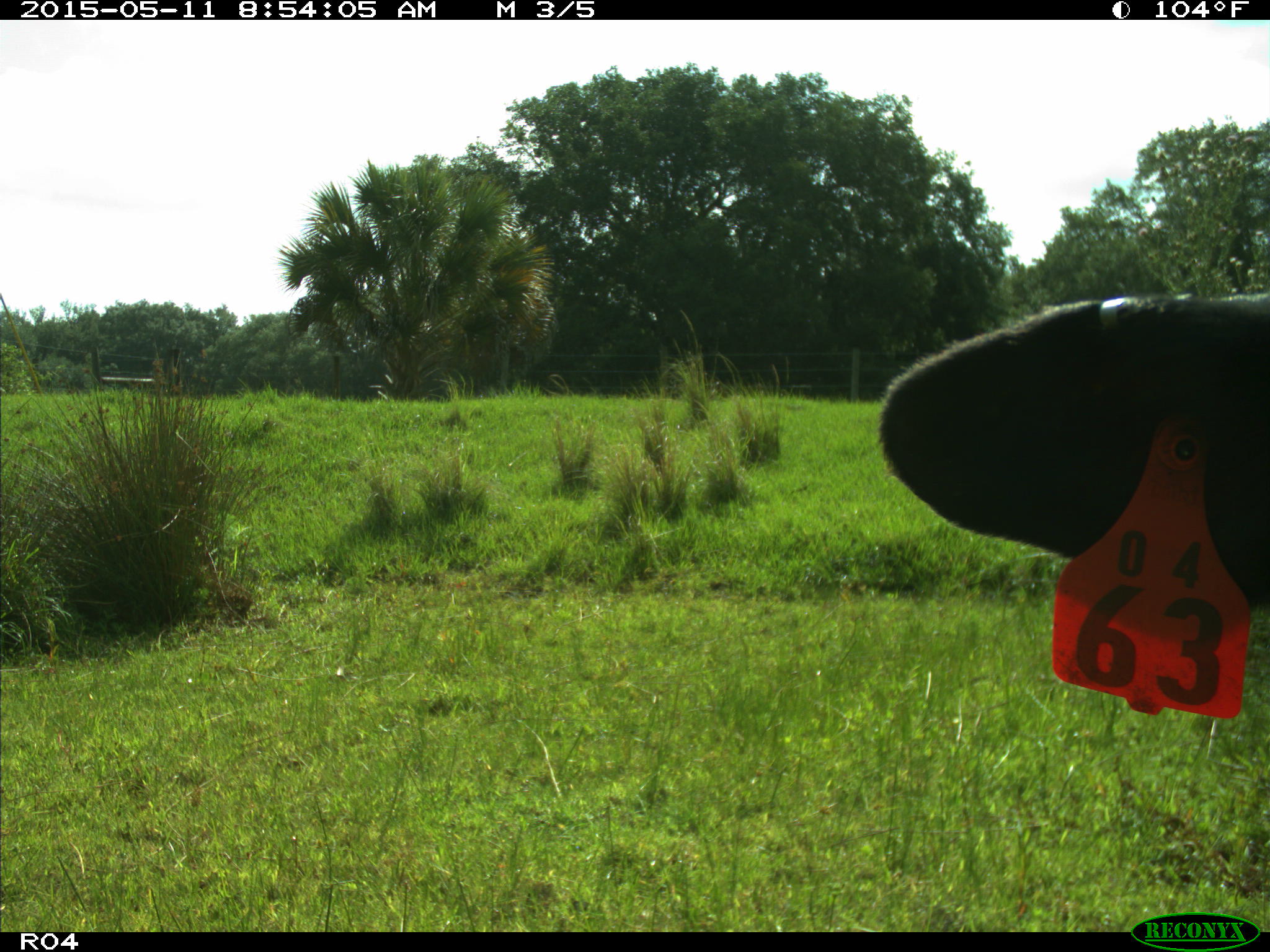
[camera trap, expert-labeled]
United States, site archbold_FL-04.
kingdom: Animalia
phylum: Chordata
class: Mammalia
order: Artiodactyla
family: Bovidae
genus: Bos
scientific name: Bos taurus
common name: domestic cow